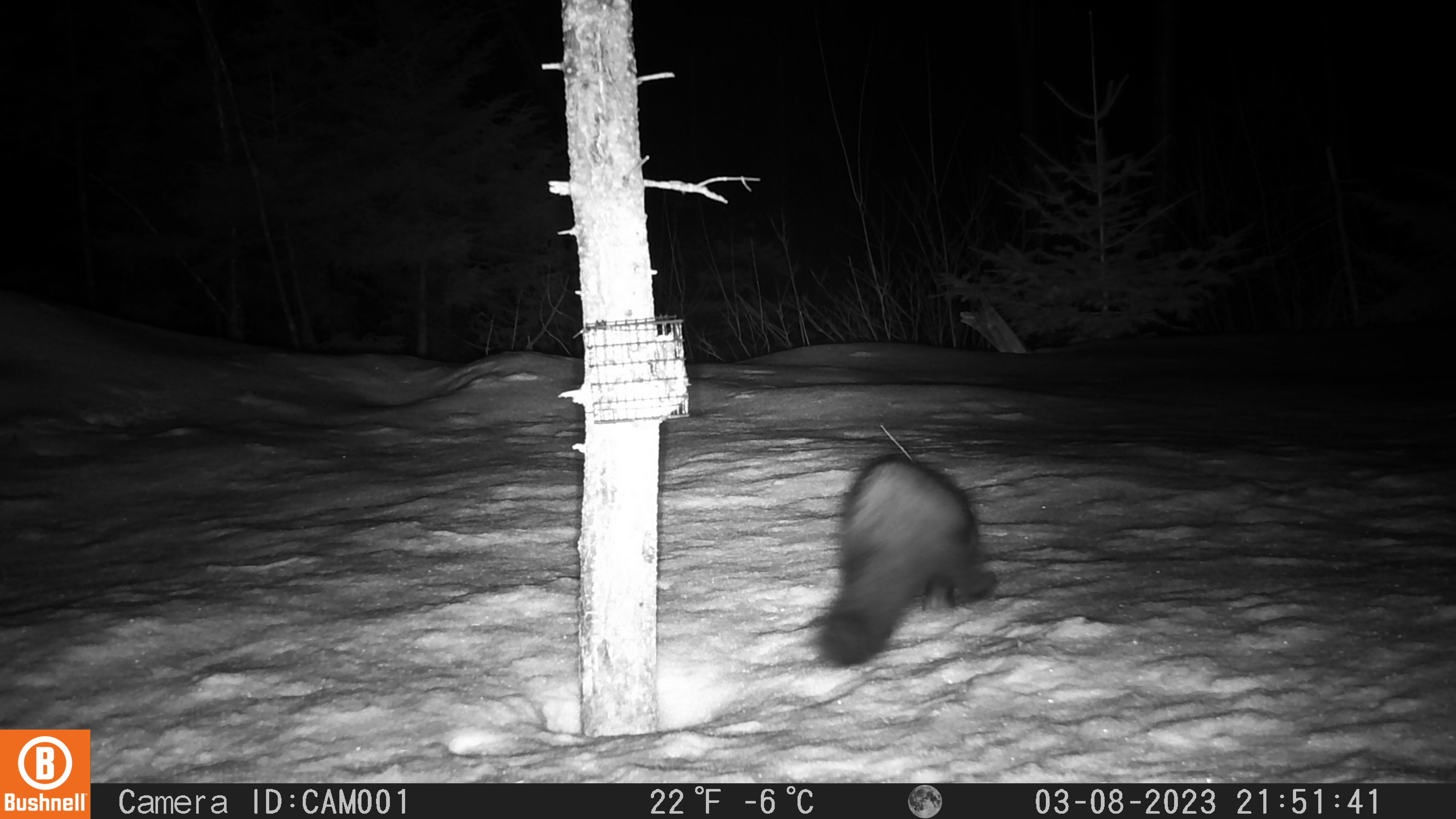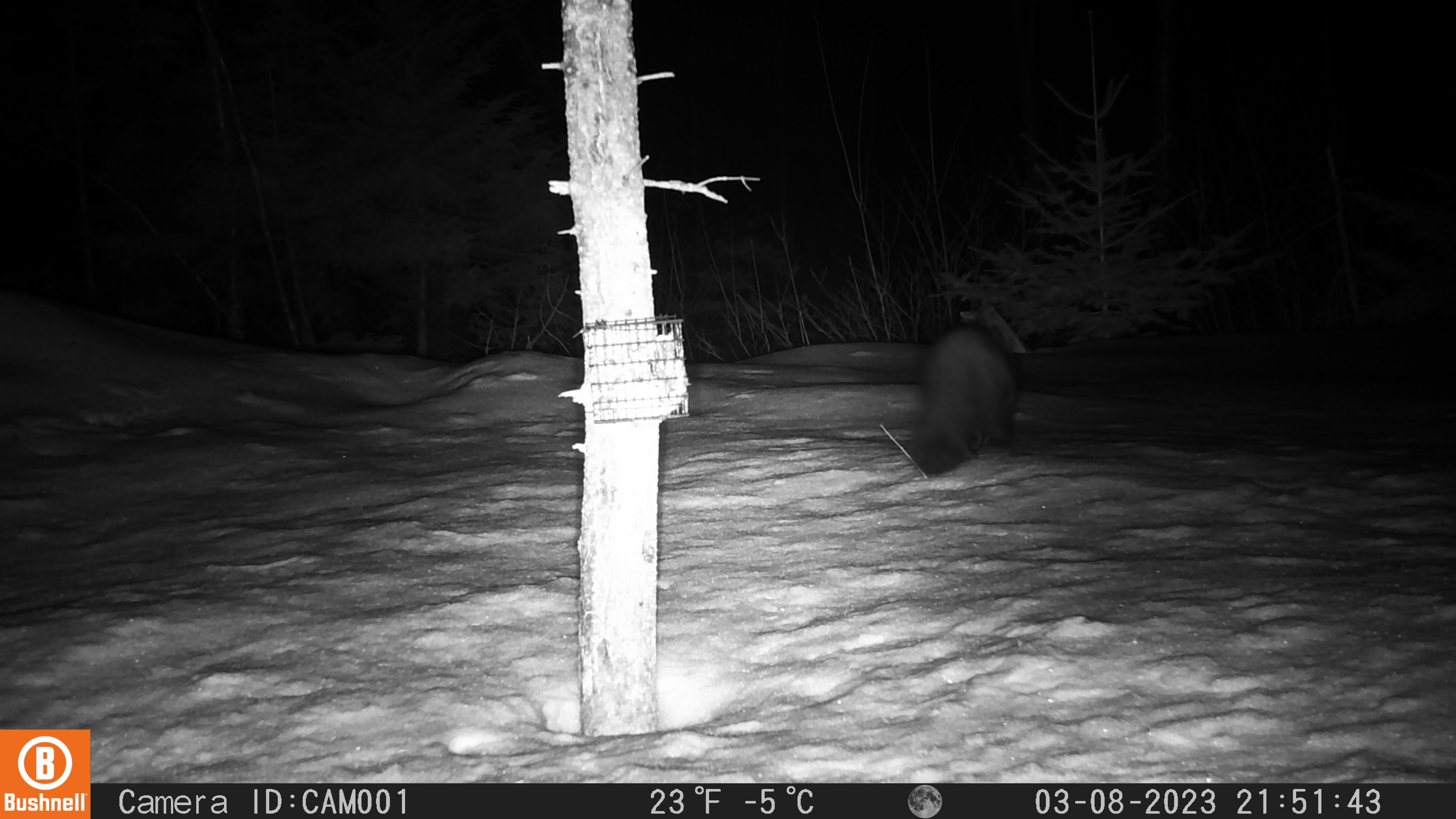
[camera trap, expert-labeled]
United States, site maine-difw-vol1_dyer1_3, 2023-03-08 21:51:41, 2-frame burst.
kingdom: Animalia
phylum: Chordata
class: Mammalia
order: Carnivora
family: Mustelidae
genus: Pekania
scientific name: Pekania pennanti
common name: fisher